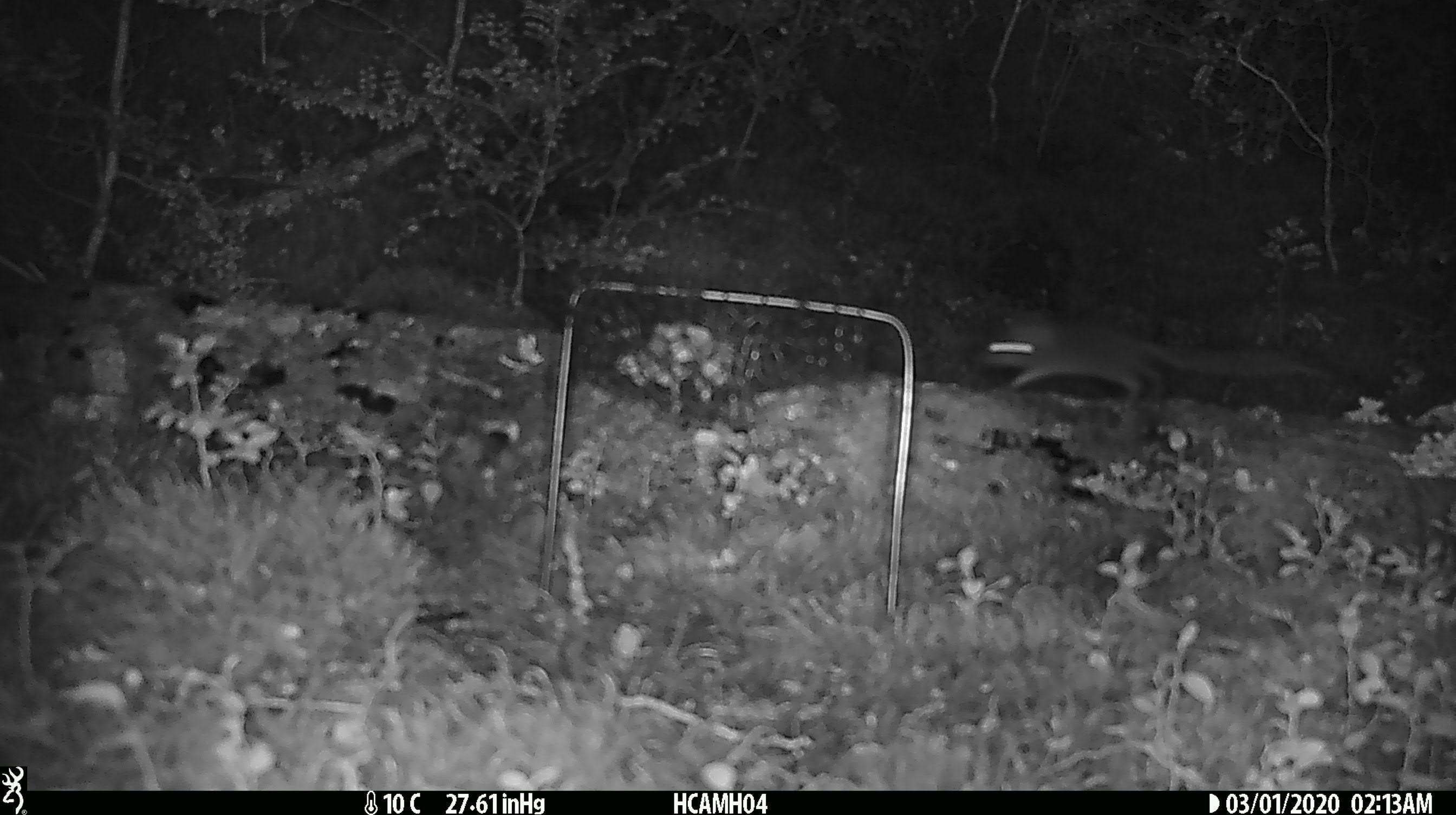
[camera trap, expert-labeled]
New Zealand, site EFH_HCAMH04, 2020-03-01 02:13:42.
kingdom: Animalia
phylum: Chordata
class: Mammalia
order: Rodentia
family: Muridae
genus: Mus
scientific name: Mus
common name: mouse